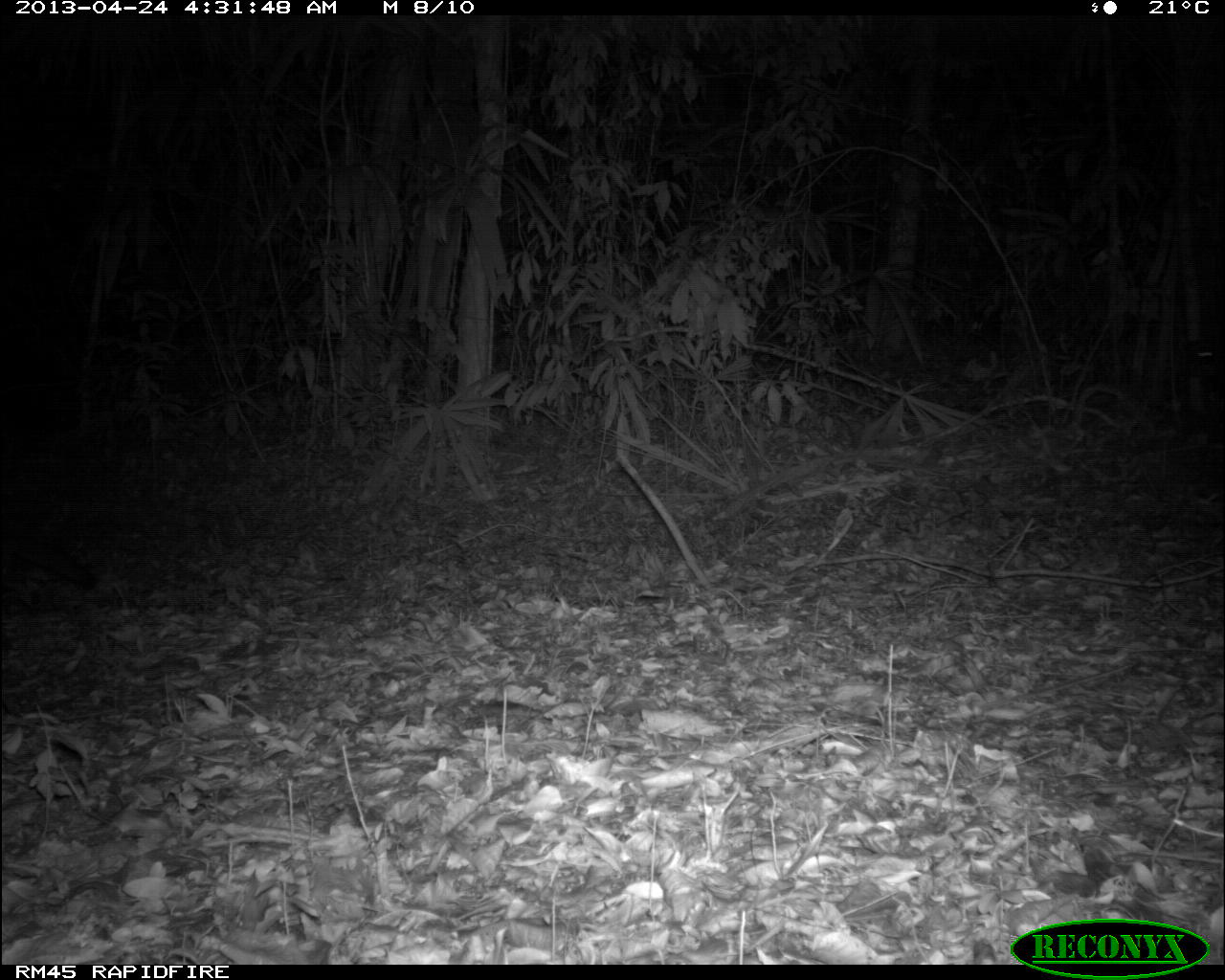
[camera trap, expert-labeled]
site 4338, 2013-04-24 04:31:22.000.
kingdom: Animalia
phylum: Chordata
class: Mammalia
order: Carnivora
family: Canidae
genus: Urocyon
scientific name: Urocyon cinereoargenteus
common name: gray fox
Urocyon cinereoargenteus (gray fox), count 1.